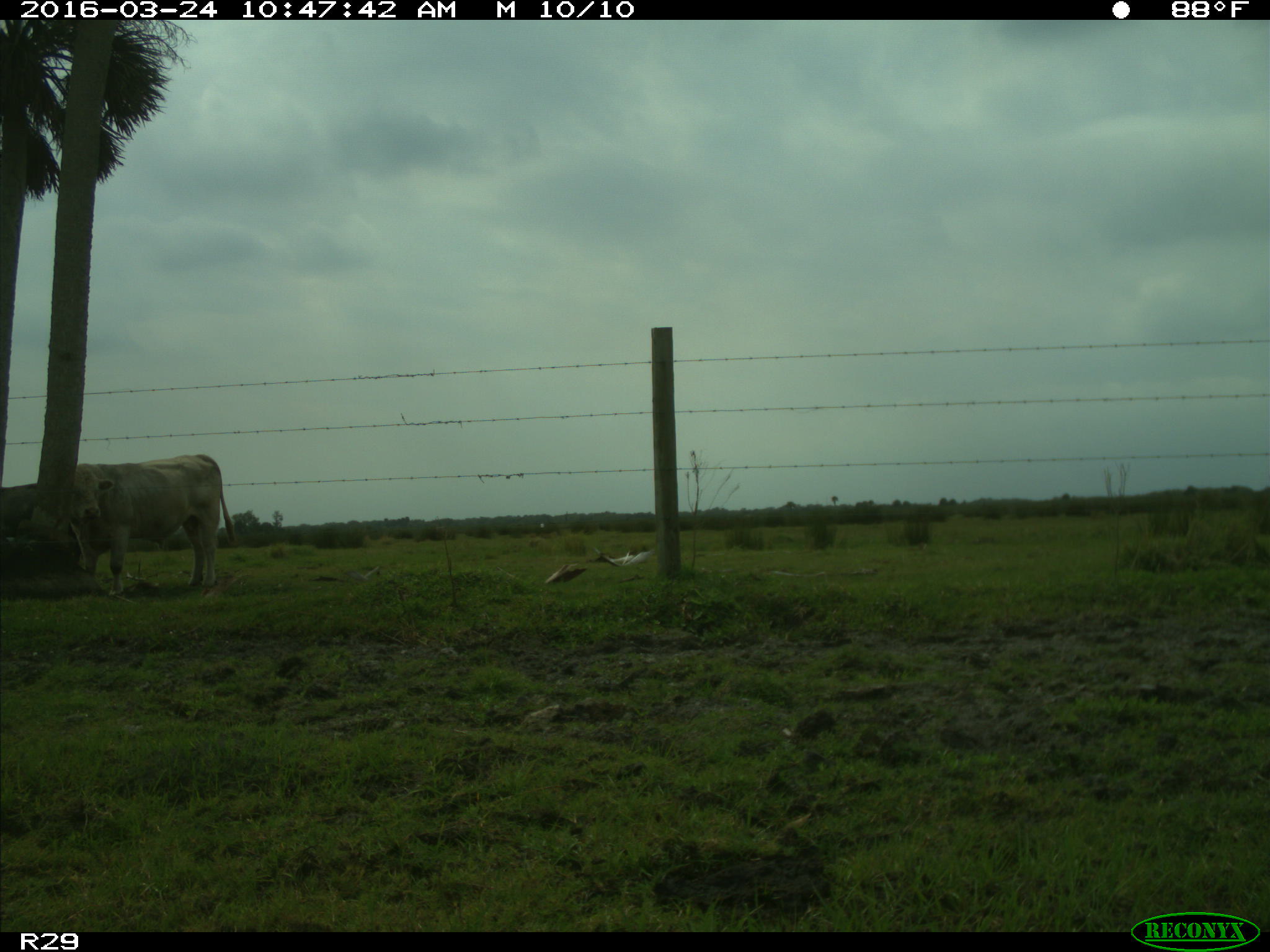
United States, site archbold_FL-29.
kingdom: Animalia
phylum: Chordata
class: Mammalia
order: Artiodactyla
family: Bovidae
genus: Bos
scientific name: Bos taurus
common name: domestic cow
Bos taurus (domestic cow).